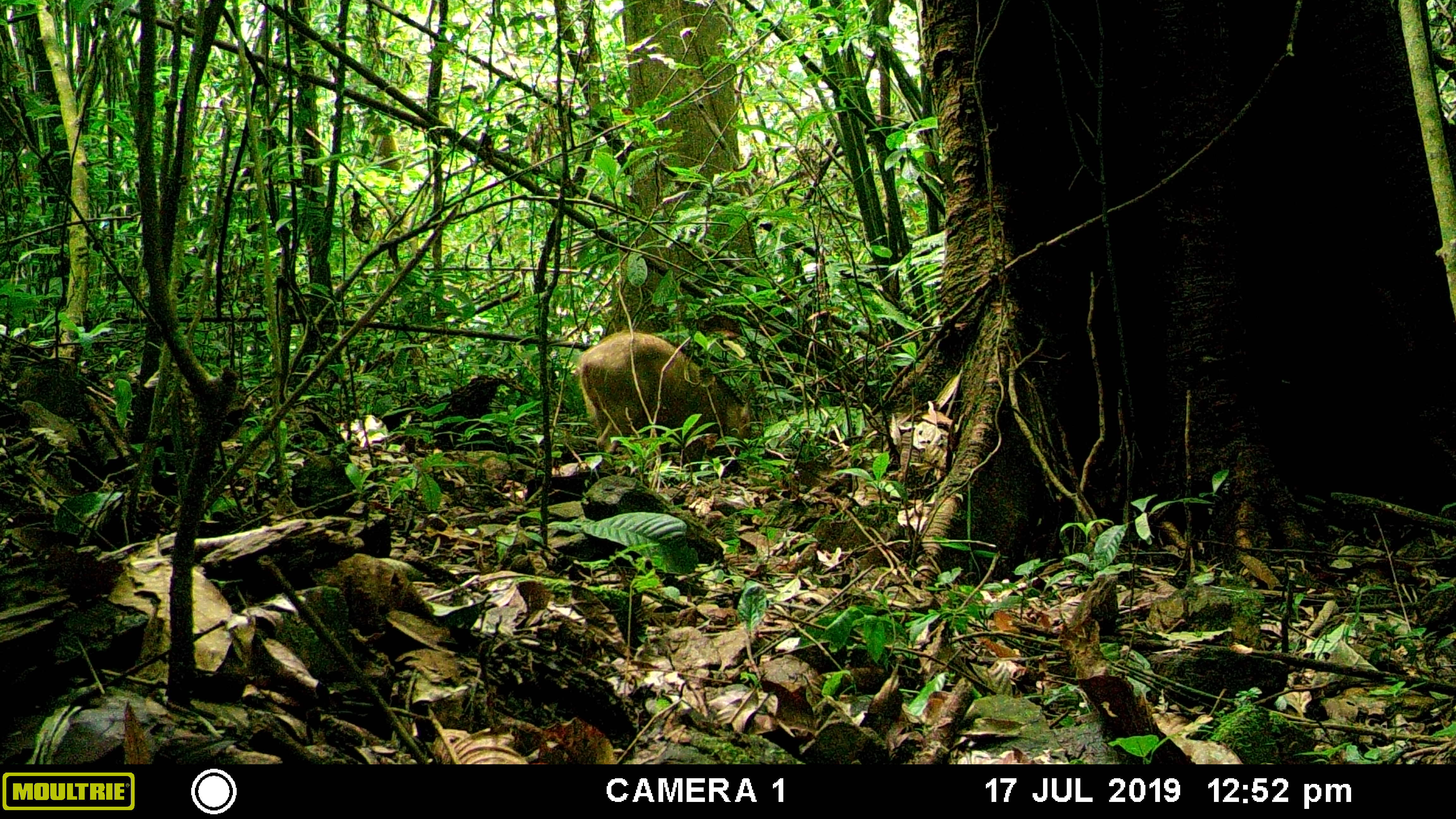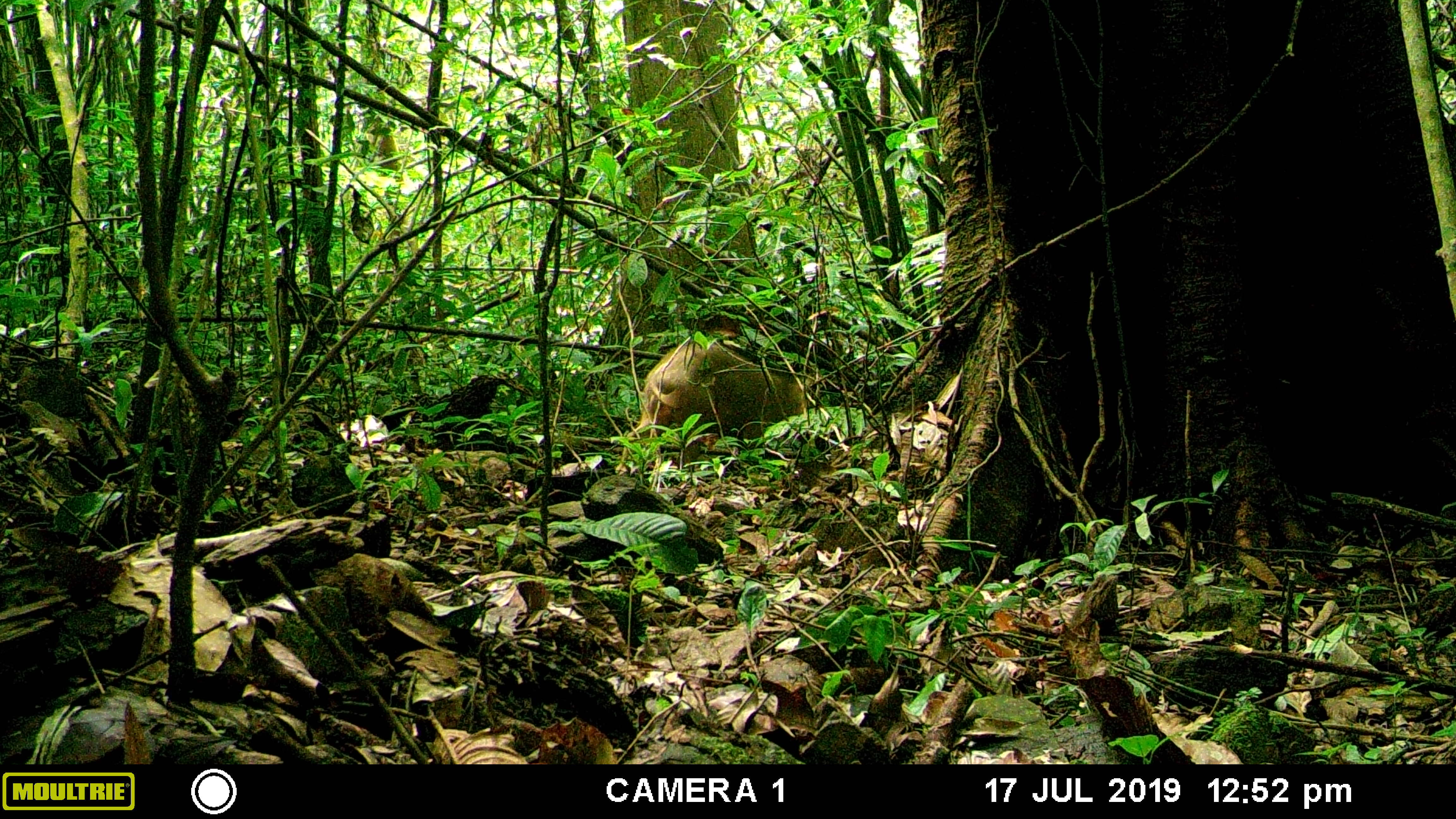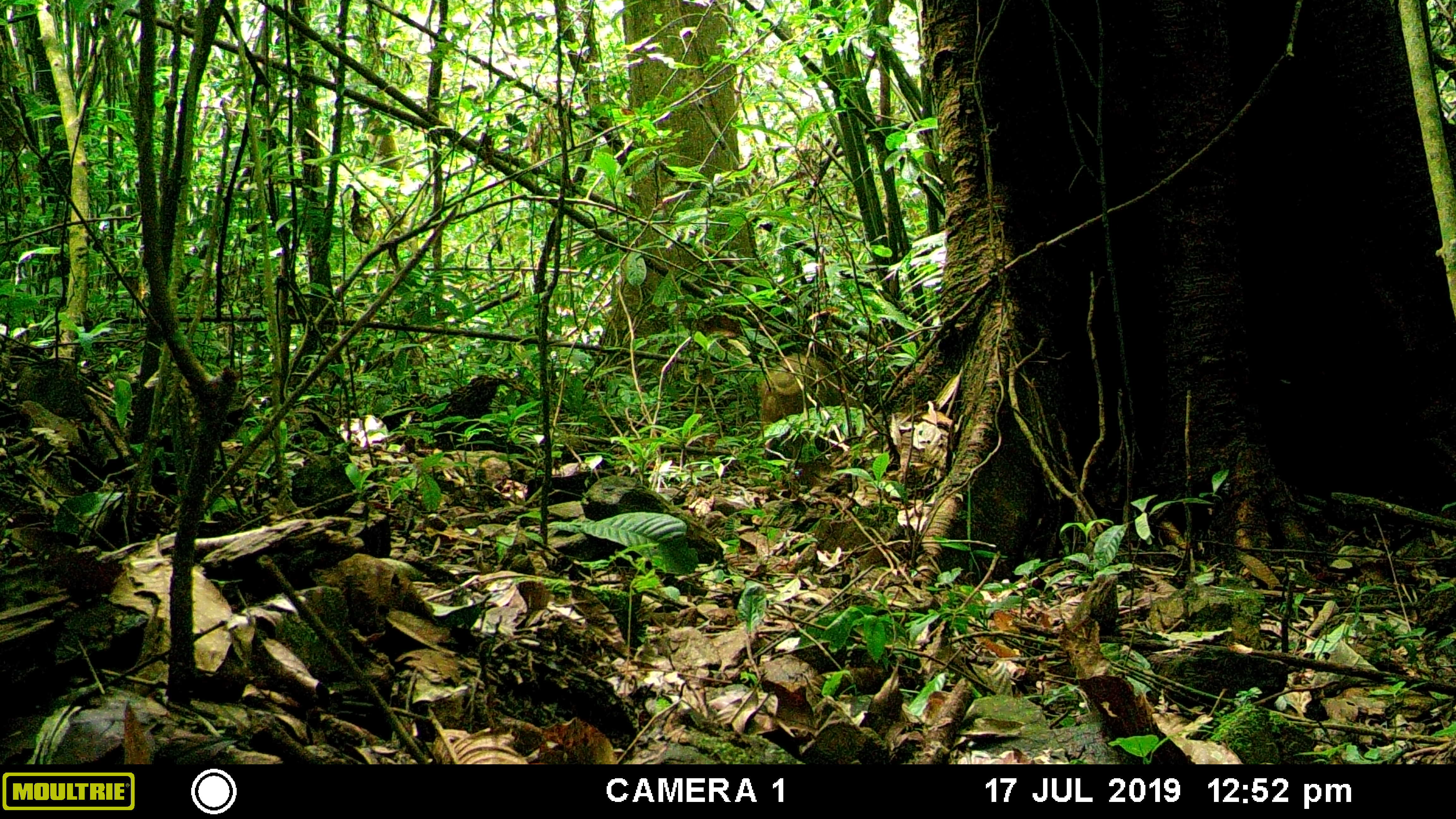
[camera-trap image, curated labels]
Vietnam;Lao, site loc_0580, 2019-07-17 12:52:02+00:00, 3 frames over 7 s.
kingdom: Animalia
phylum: Chordata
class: Mammalia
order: Artiodactyla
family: Suidae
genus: Sus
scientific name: Sus scrofa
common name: eurasian wild pig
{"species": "eurasian wild pig (Sus scrofa)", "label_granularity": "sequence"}